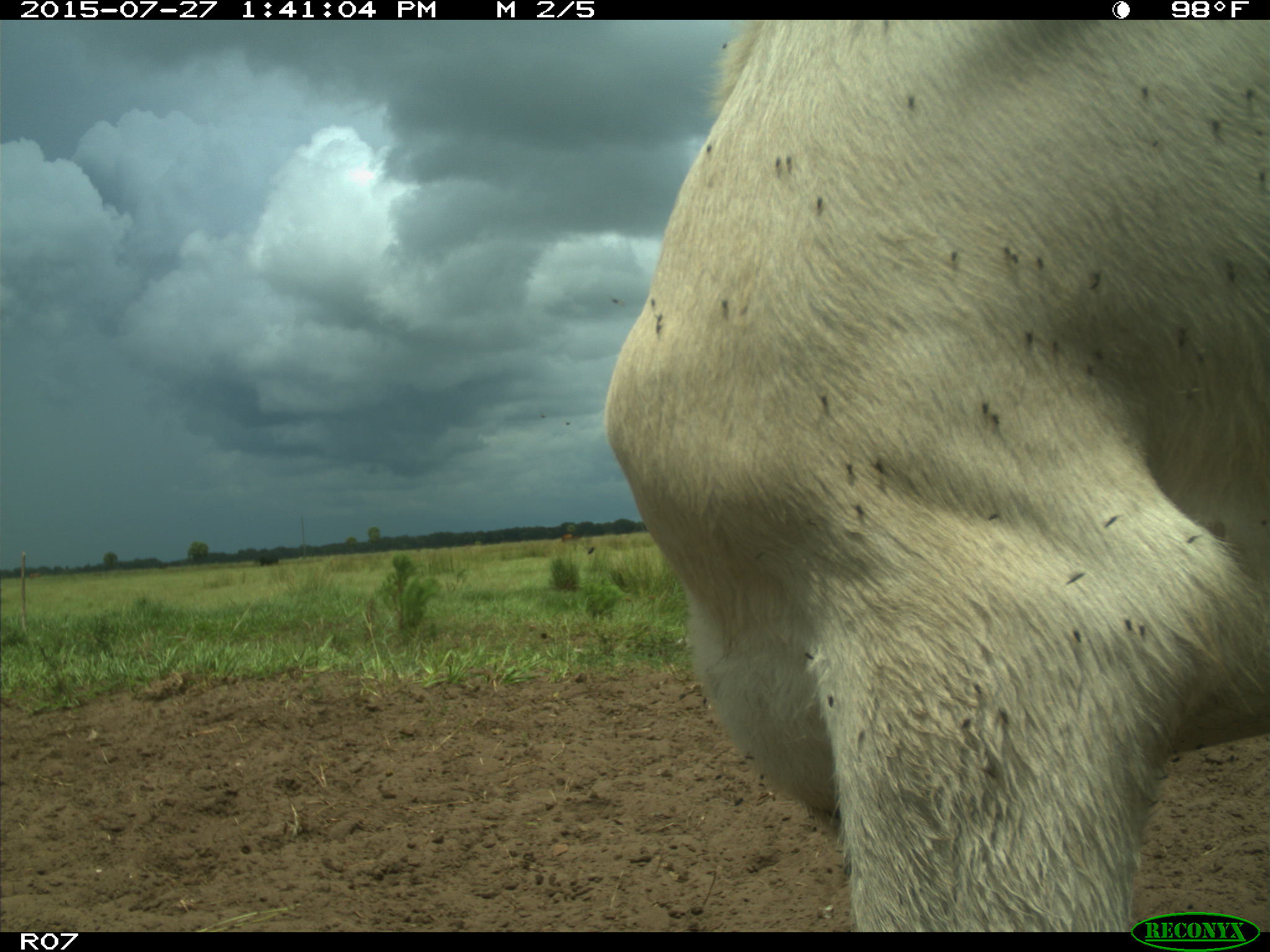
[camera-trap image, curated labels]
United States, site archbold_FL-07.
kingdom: Animalia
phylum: Chordata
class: Mammalia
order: Artiodactyla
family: Bovidae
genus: Bos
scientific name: Bos taurus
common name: domestic cow